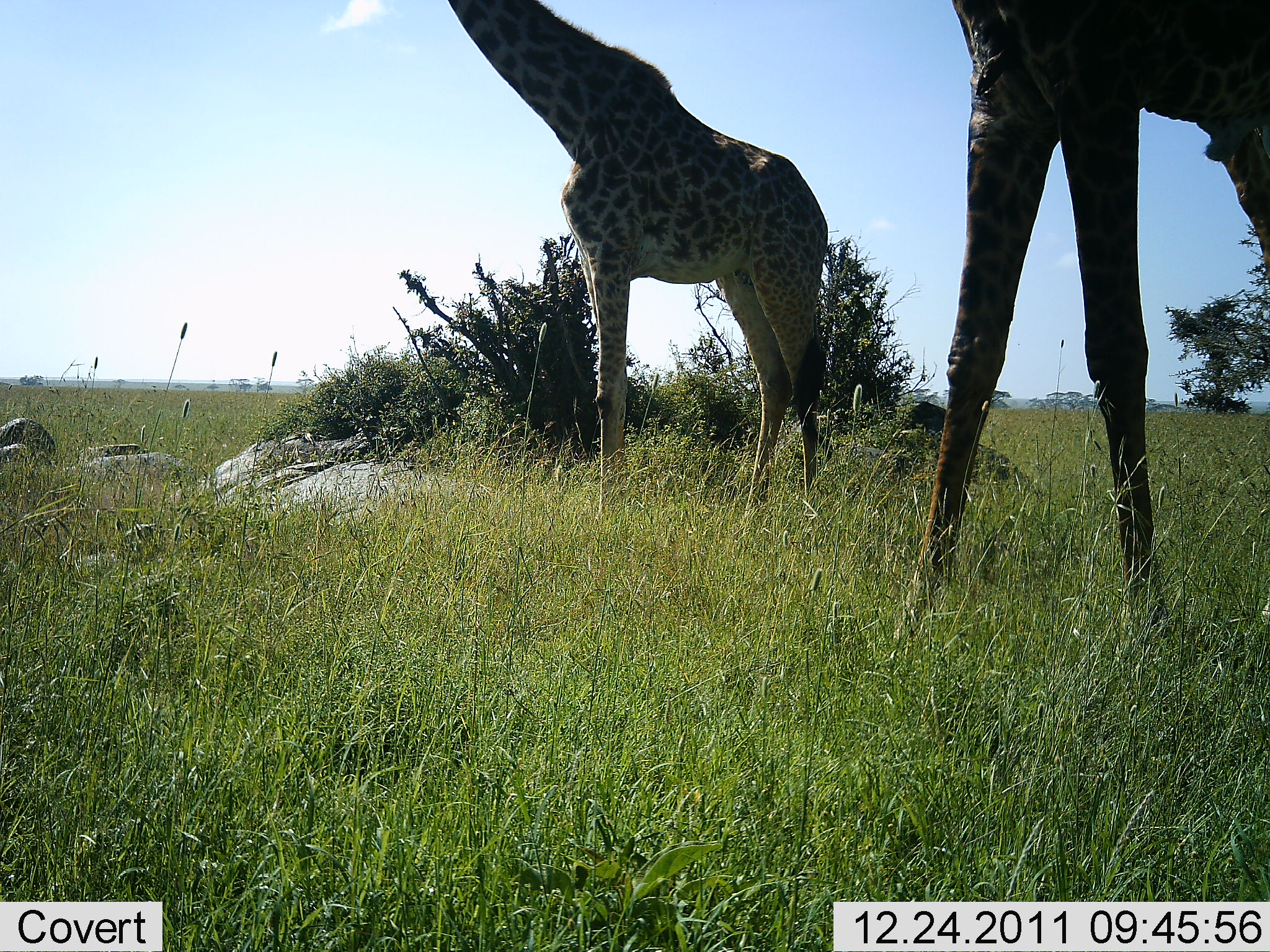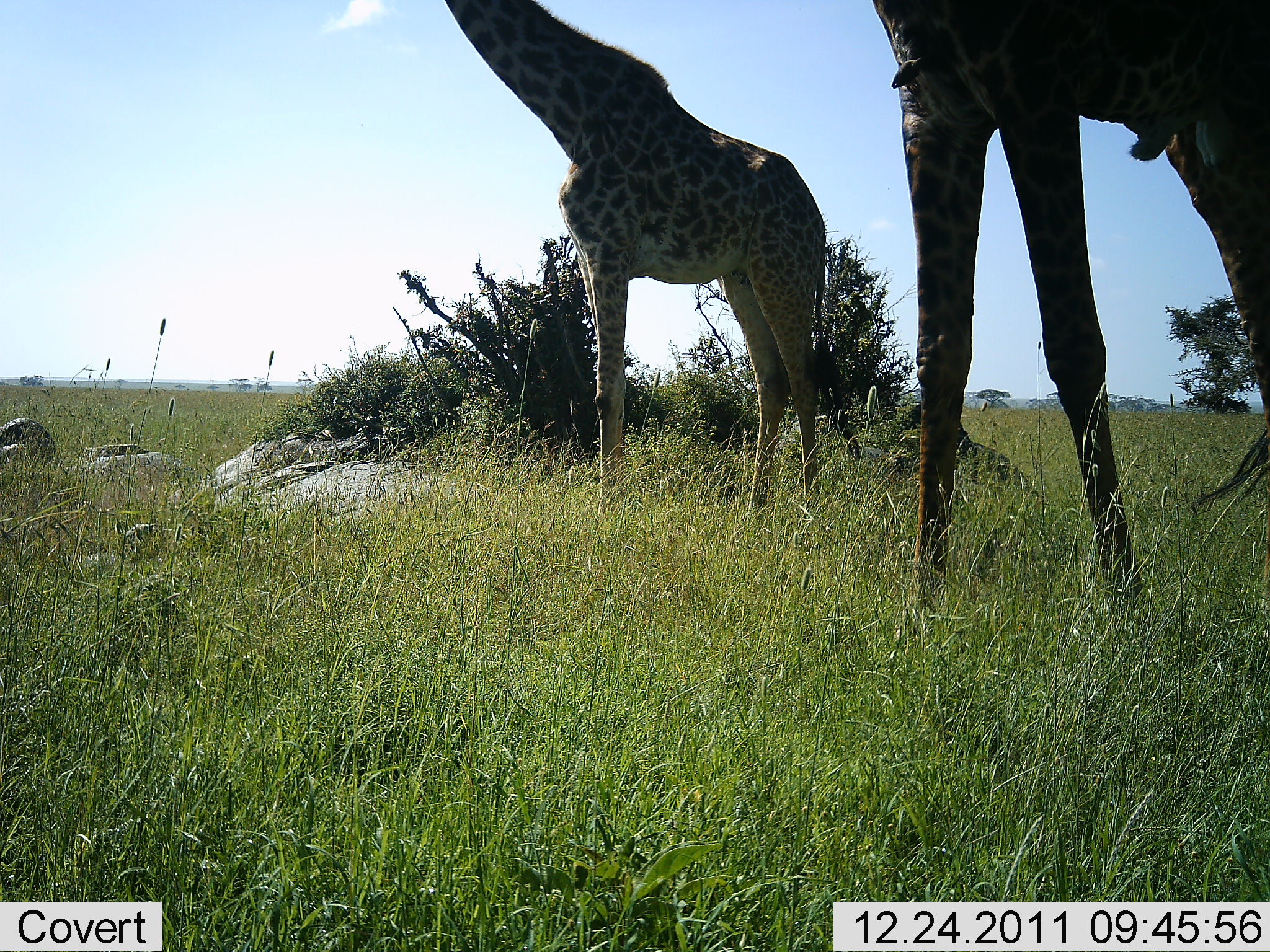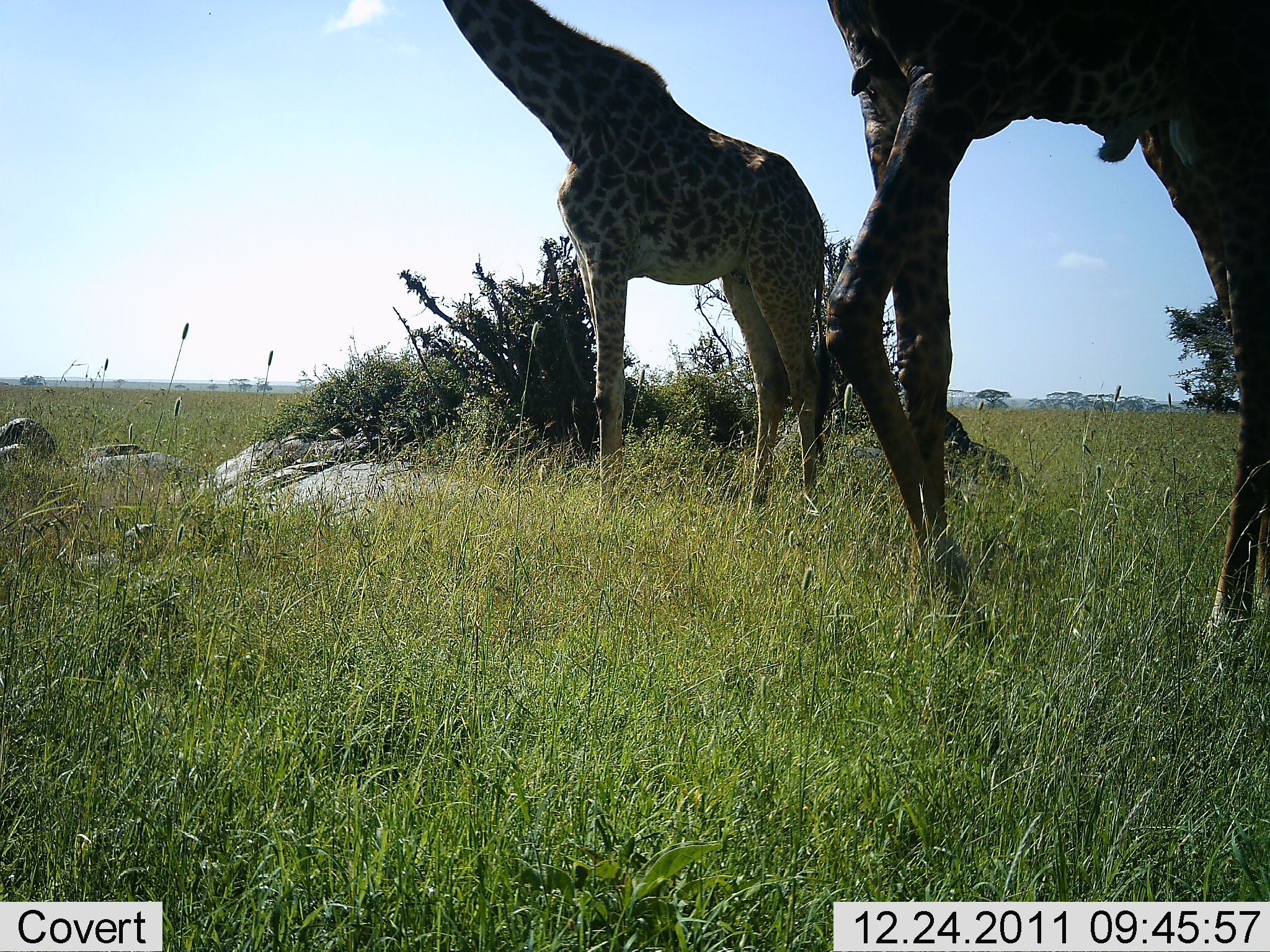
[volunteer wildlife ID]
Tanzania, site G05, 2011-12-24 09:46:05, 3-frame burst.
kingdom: Animalia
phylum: Chordata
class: Mammalia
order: Artiodactyla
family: Giraffidae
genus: Giraffa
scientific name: Giraffa camelopardalis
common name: giraffe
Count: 2.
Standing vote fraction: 67%.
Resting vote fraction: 0%.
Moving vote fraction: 50%.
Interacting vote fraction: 0%.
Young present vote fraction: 0%.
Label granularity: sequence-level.